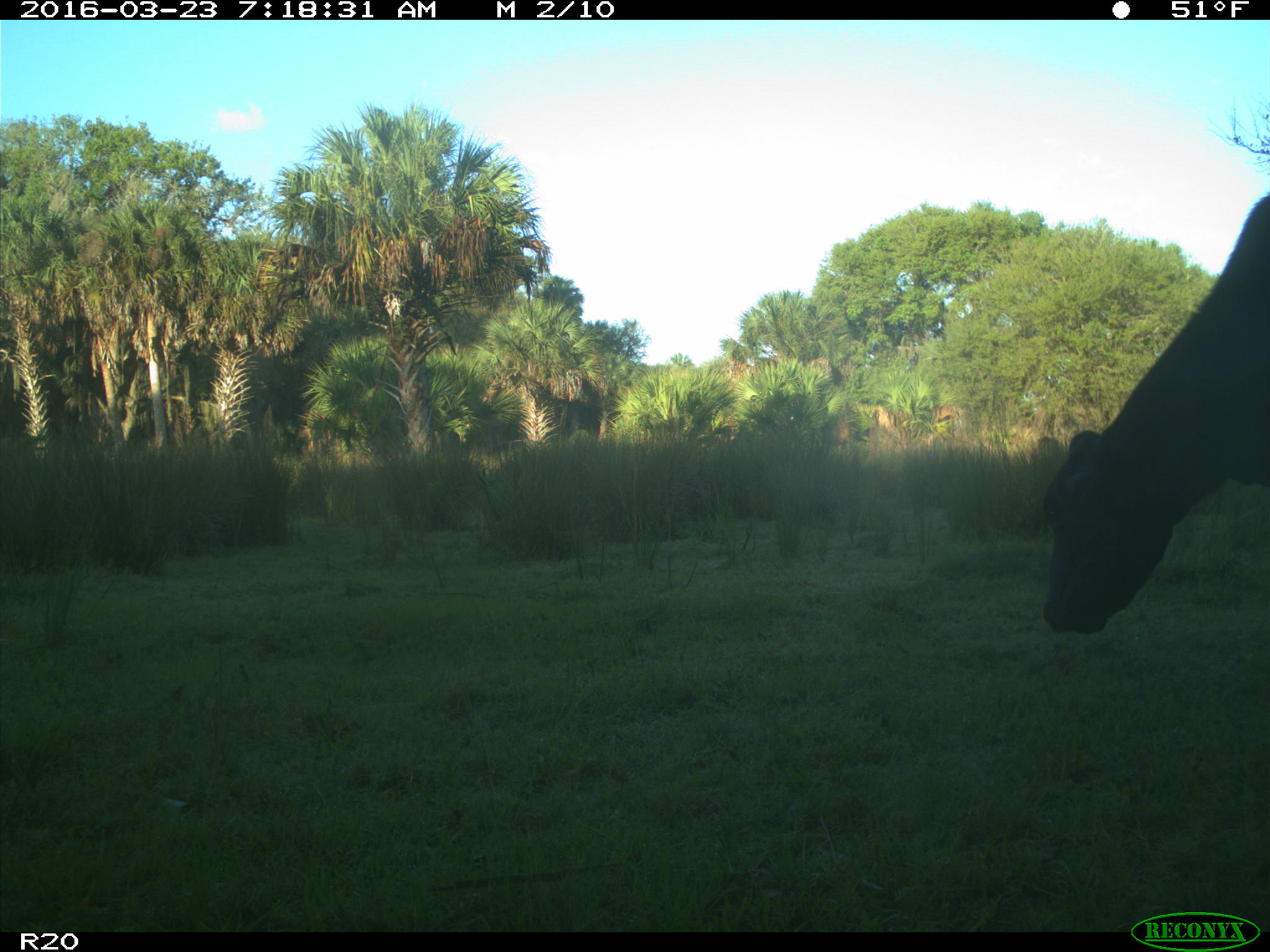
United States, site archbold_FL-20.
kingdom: Animalia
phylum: Chordata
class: Mammalia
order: Artiodactyla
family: Bovidae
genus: Bos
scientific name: Bos taurus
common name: domestic cow